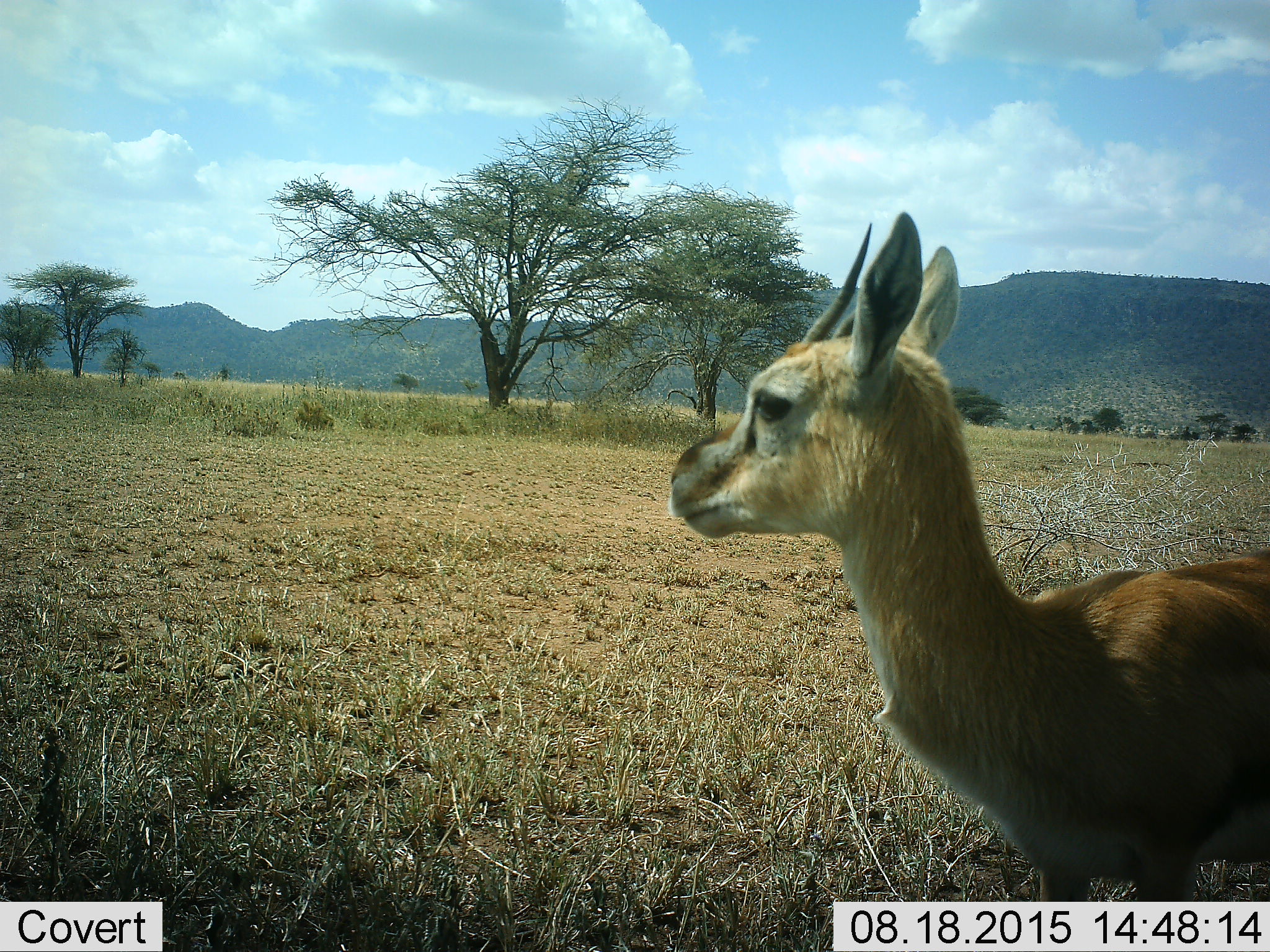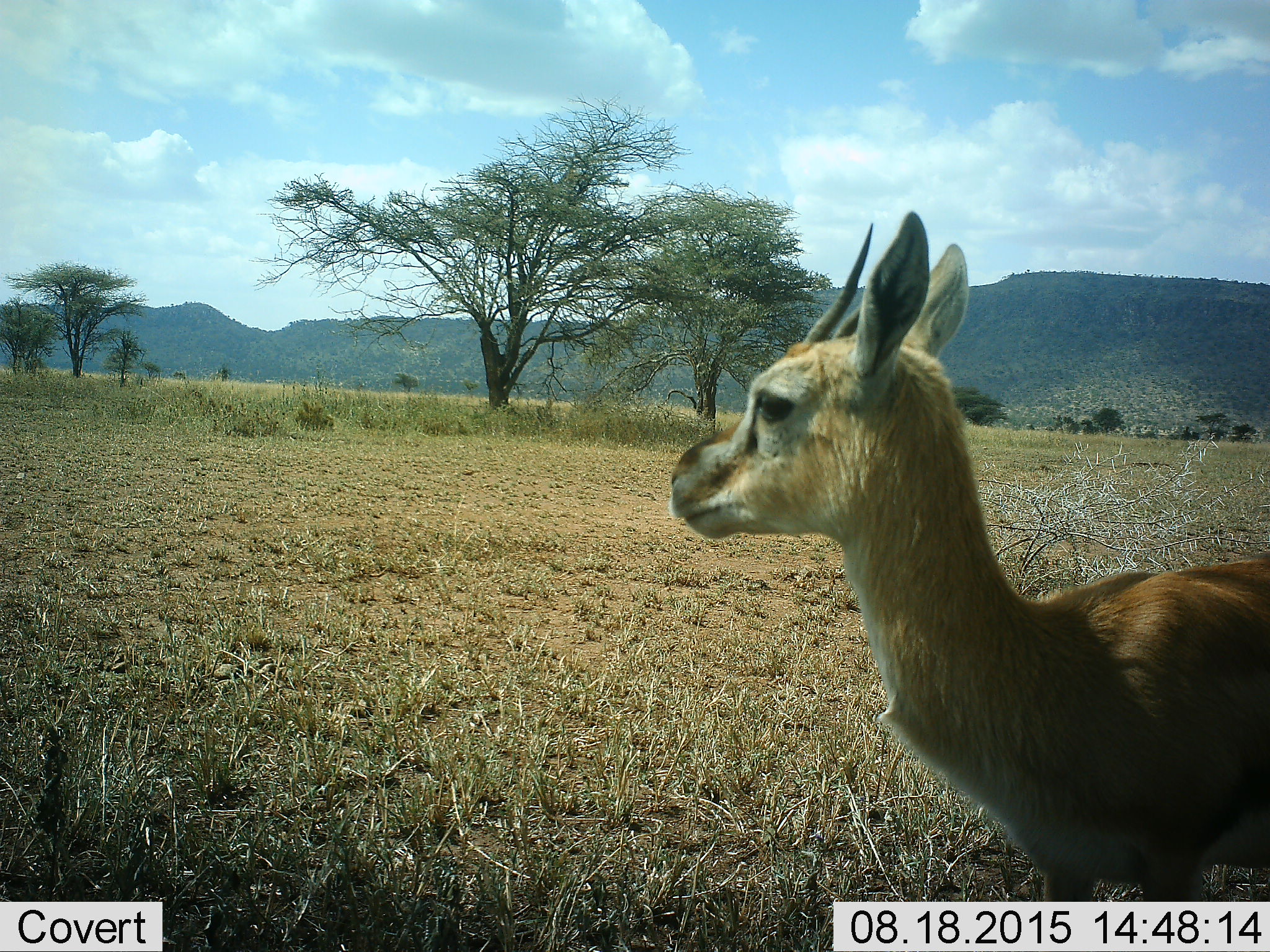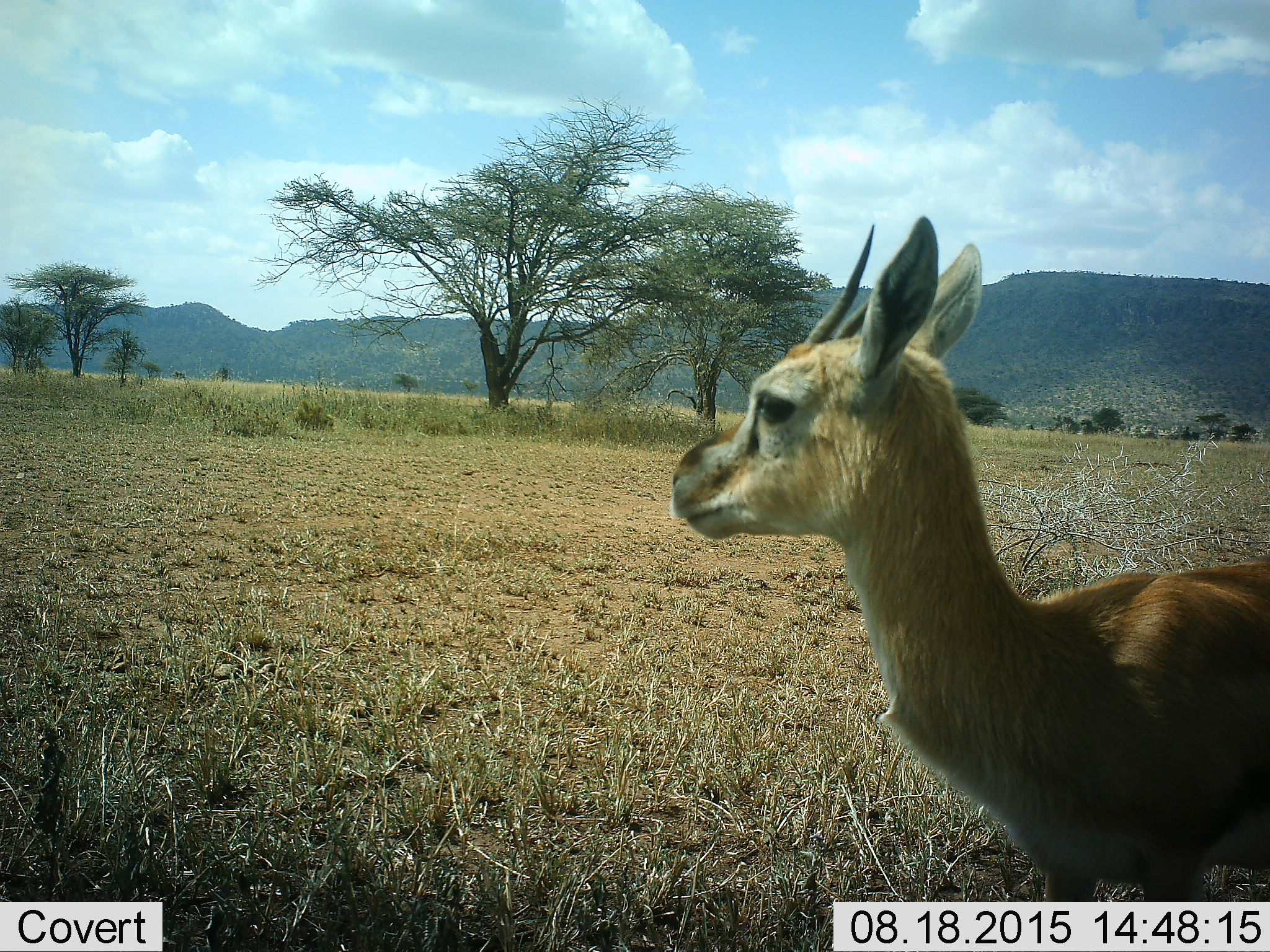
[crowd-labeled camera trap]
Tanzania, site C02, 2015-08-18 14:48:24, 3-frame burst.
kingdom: Animalia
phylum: Chordata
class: Mammalia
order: Artiodactyla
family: Bovidae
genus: Eudorcas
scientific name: Eudorcas thomsonii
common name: thomson's gazelle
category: gazellethomsons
Gazellethomsons (thomson's gazelle) (Eudorcas thomsonii), count 1. Behavior (volunteer vote fractions): standing 100%, resting 0%, moving 0%, interacting 0%. Young present (vote fraction): 7%. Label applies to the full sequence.